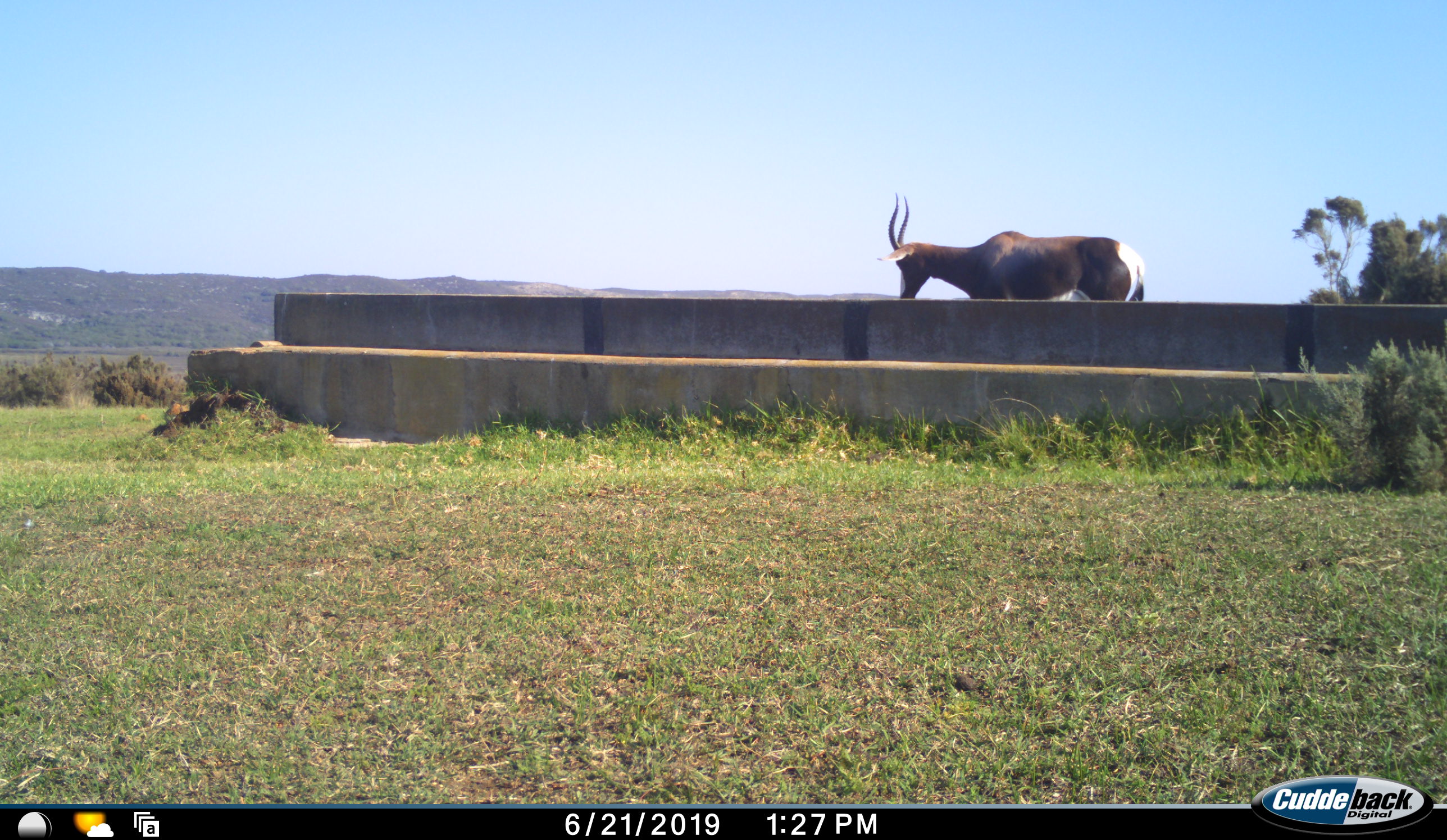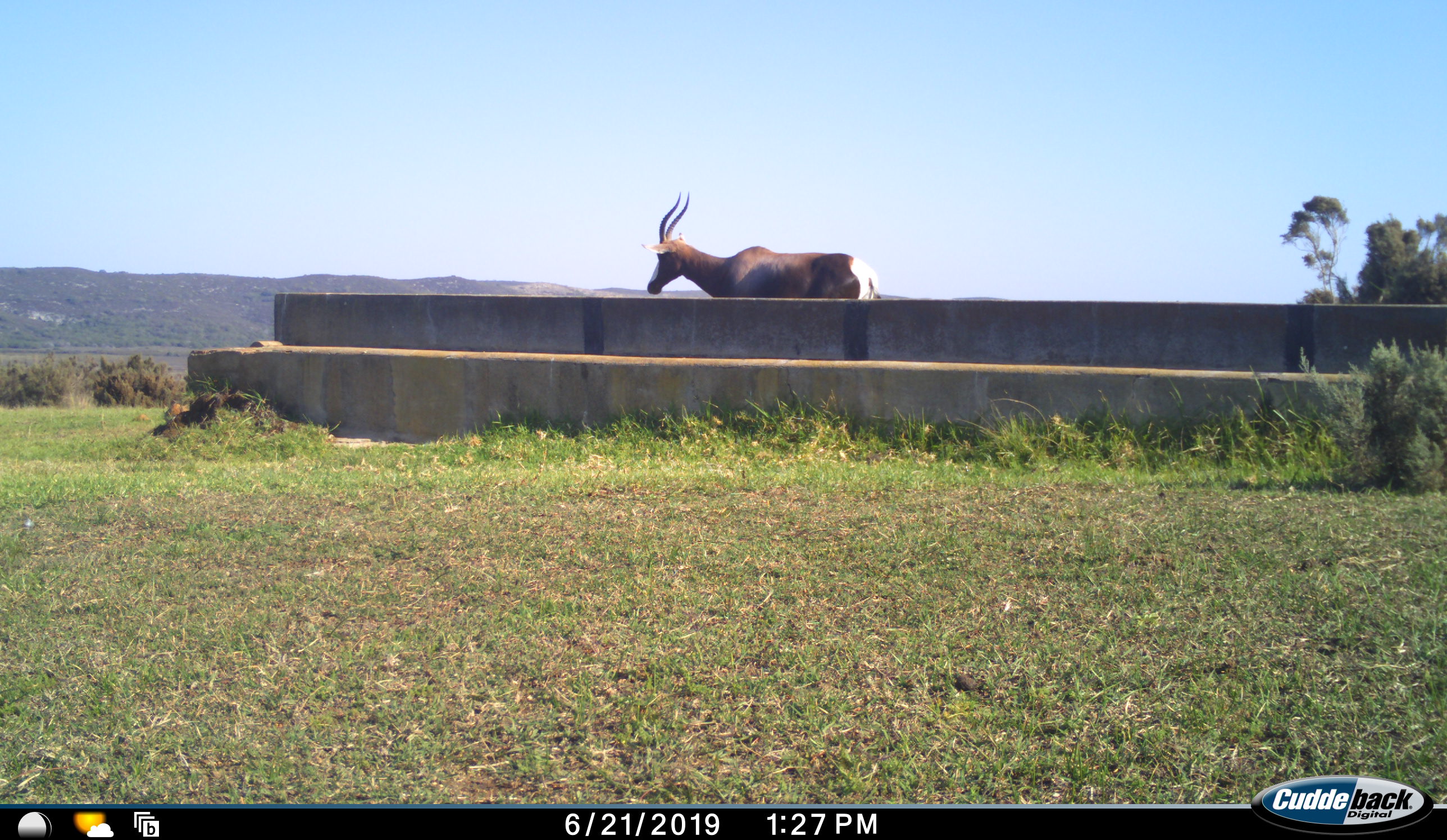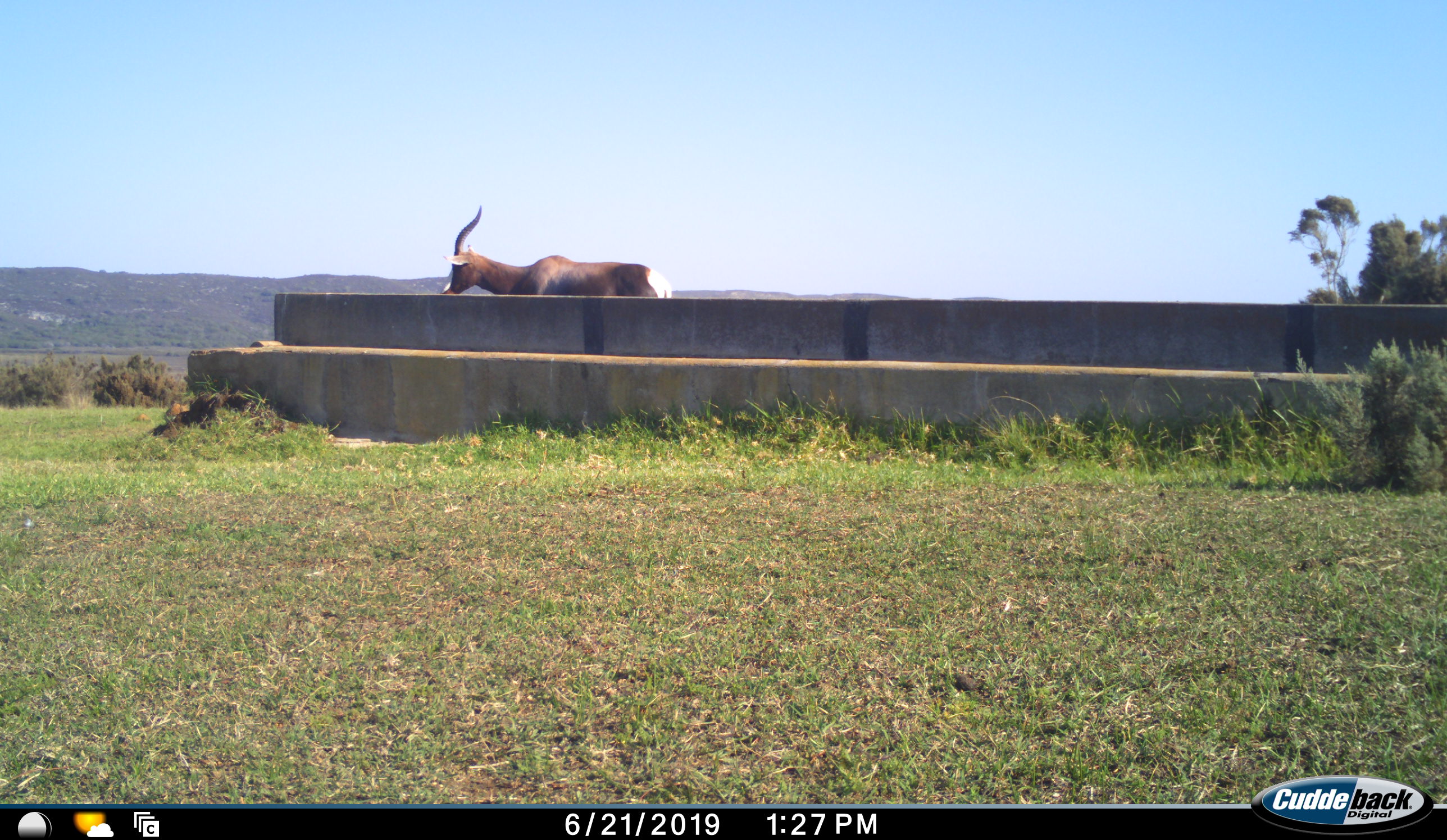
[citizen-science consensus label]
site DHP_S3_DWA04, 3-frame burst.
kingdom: Animalia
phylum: Chordata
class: Mammalia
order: Artiodactyla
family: Bovidae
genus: Damaliscus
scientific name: Damaliscus pygargus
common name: bontebok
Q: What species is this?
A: Bontebok (Damaliscus pygargus).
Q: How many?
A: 1.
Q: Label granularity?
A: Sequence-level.